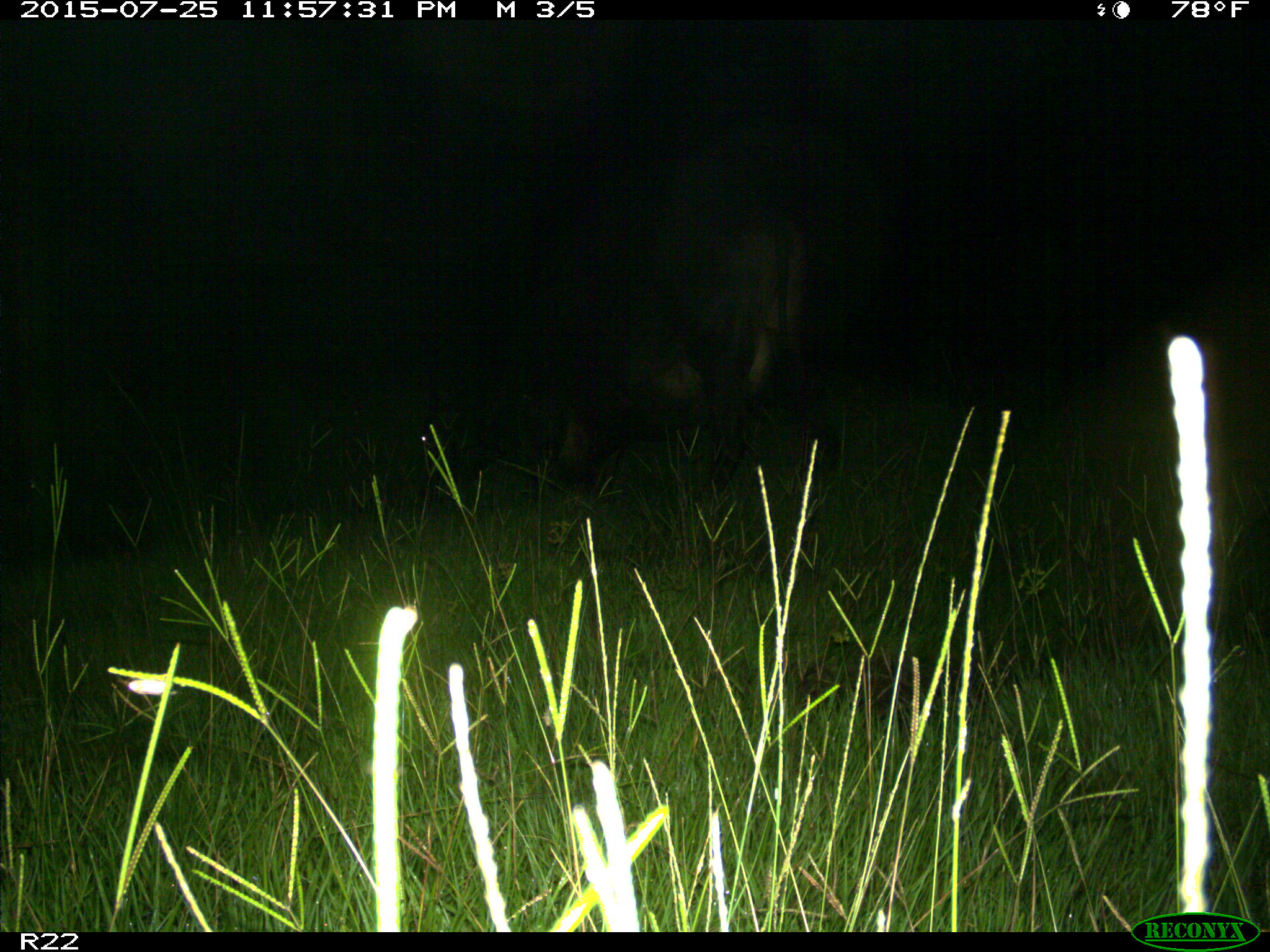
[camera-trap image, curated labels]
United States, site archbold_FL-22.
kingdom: Animalia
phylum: Chordata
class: Mammalia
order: Artiodactyla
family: Bovidae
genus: Bos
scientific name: Bos taurus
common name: domestic cow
Bos taurus (domestic cow).